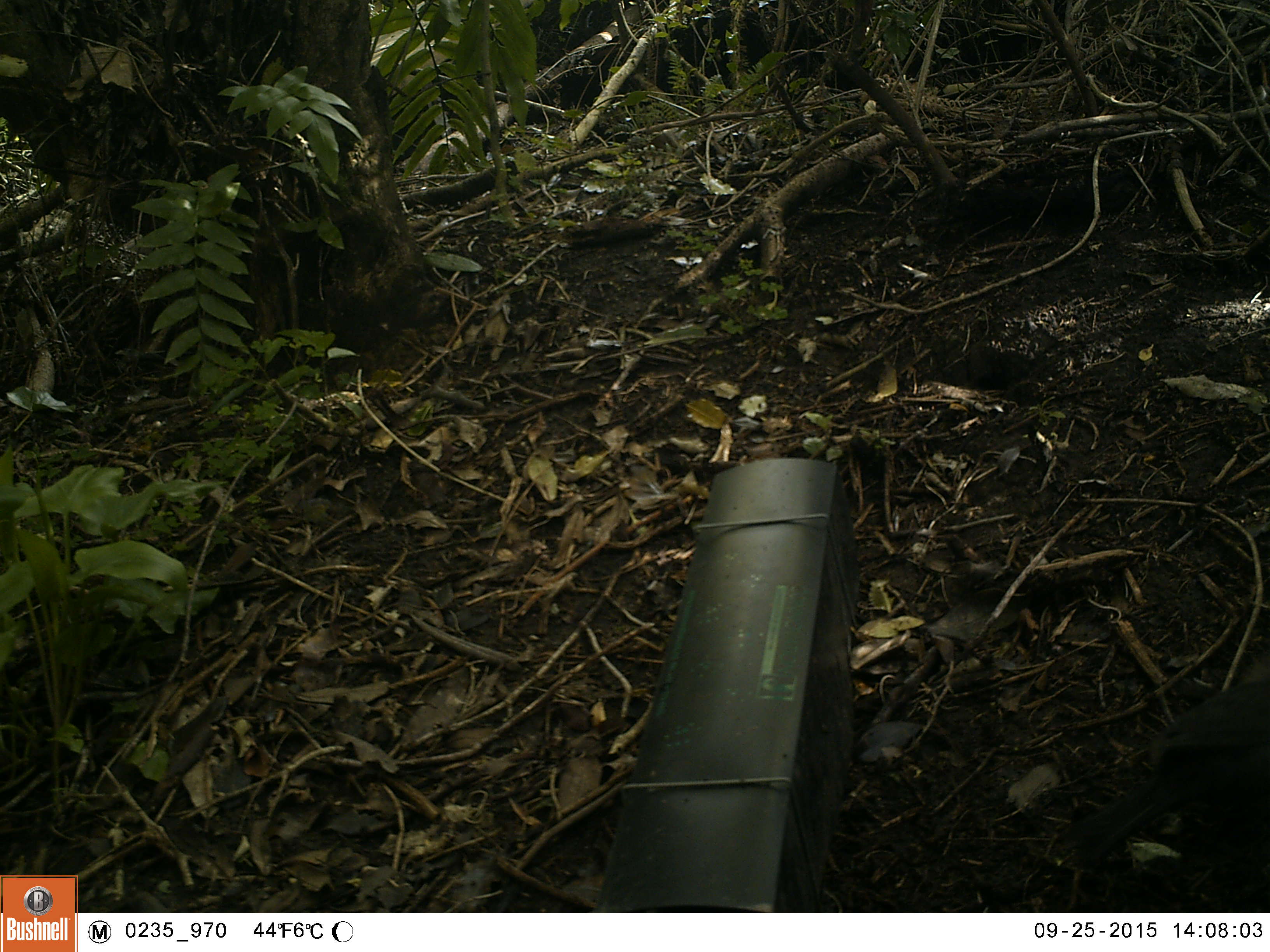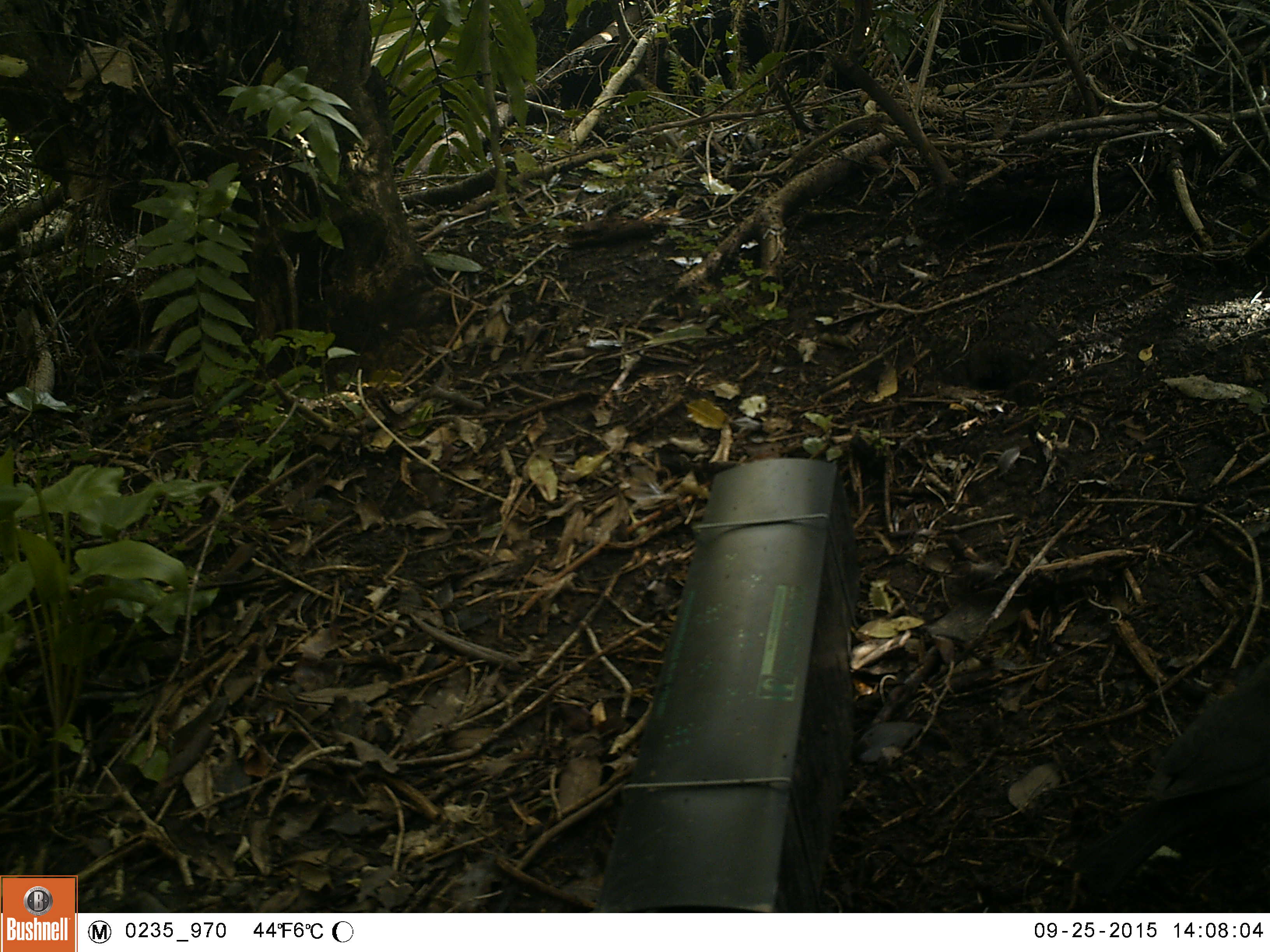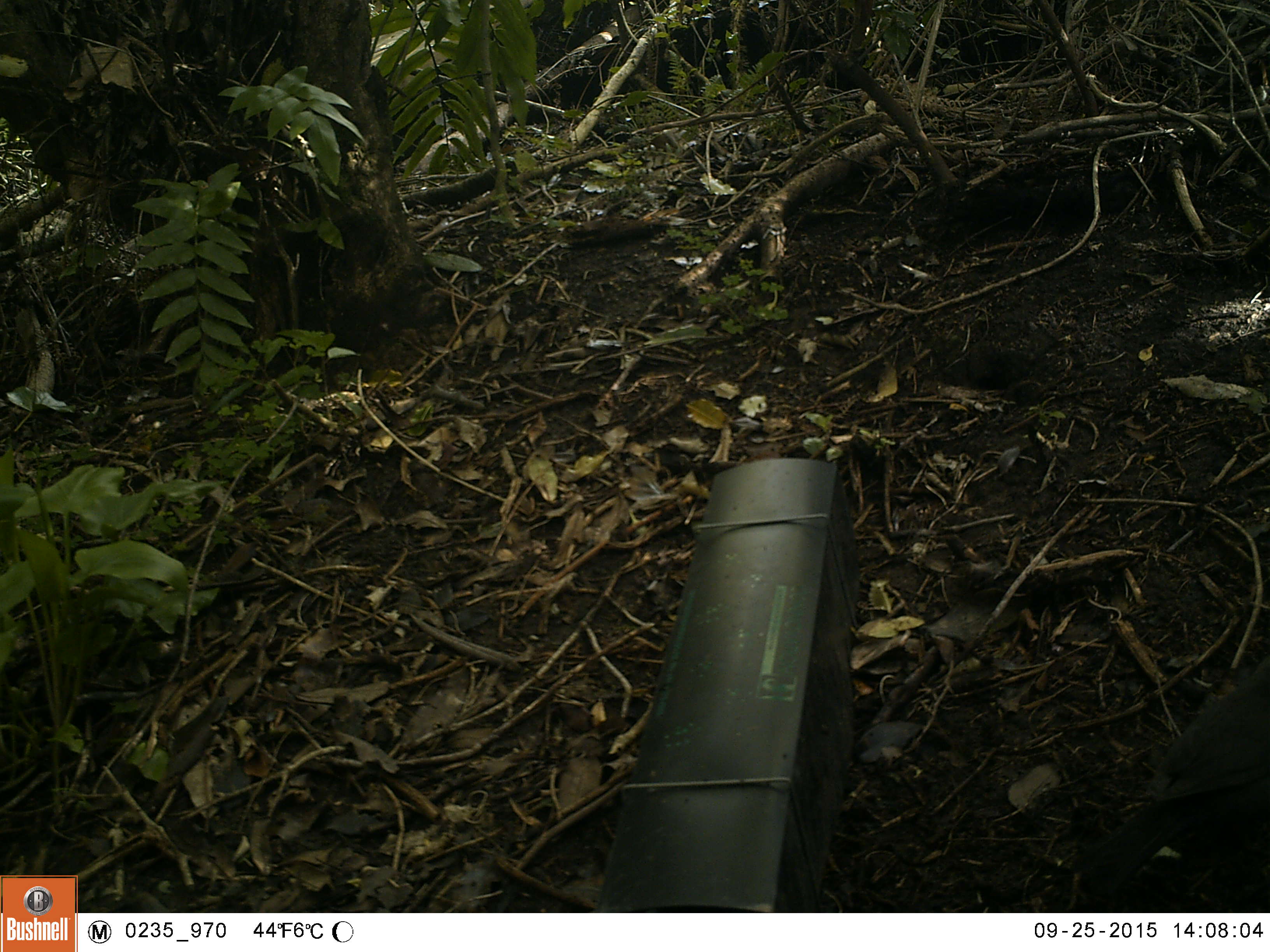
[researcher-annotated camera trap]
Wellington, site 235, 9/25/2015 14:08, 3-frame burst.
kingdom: Animalia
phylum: Chordata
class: Aves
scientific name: Aves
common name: bird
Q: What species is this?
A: Bird (Aves).